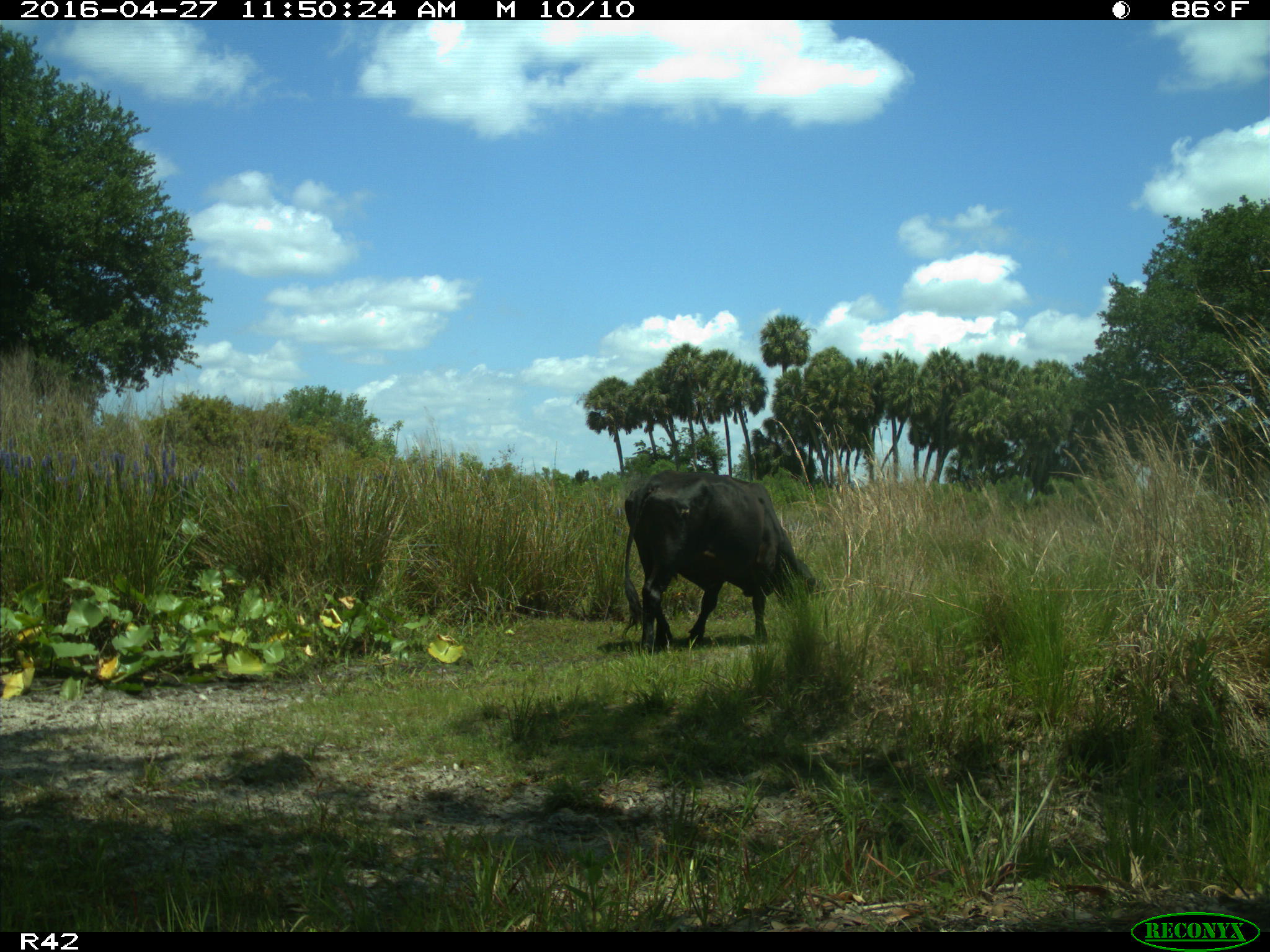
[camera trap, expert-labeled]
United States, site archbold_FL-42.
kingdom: Animalia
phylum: Chordata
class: Mammalia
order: Artiodactyla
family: Bovidae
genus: Bos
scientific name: Bos taurus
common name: domestic cow